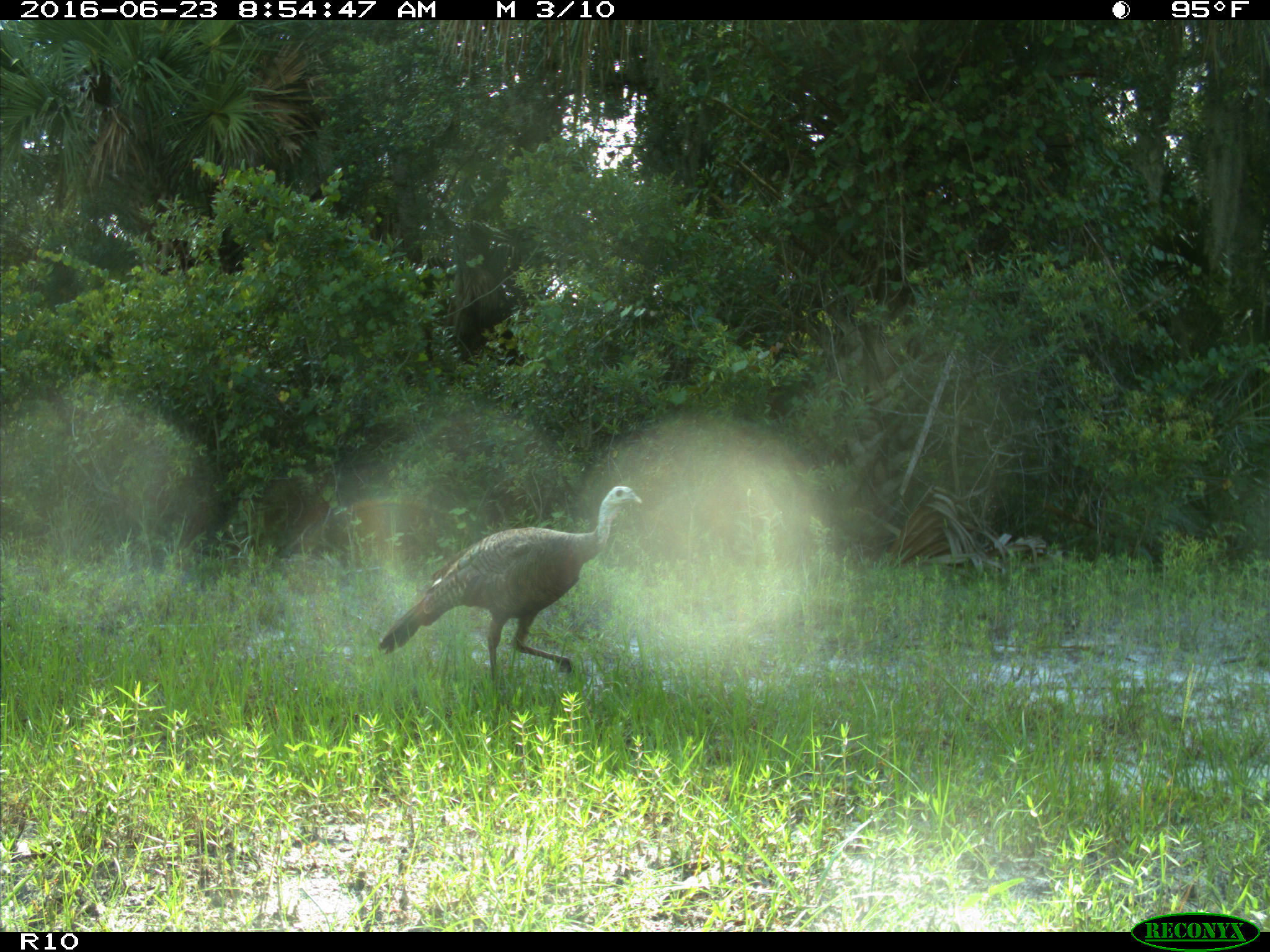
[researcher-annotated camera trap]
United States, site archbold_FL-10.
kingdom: Animalia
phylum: Chordata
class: Aves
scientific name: Aves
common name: birds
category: unidentified bird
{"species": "unidentified bird (birds) (Aves)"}